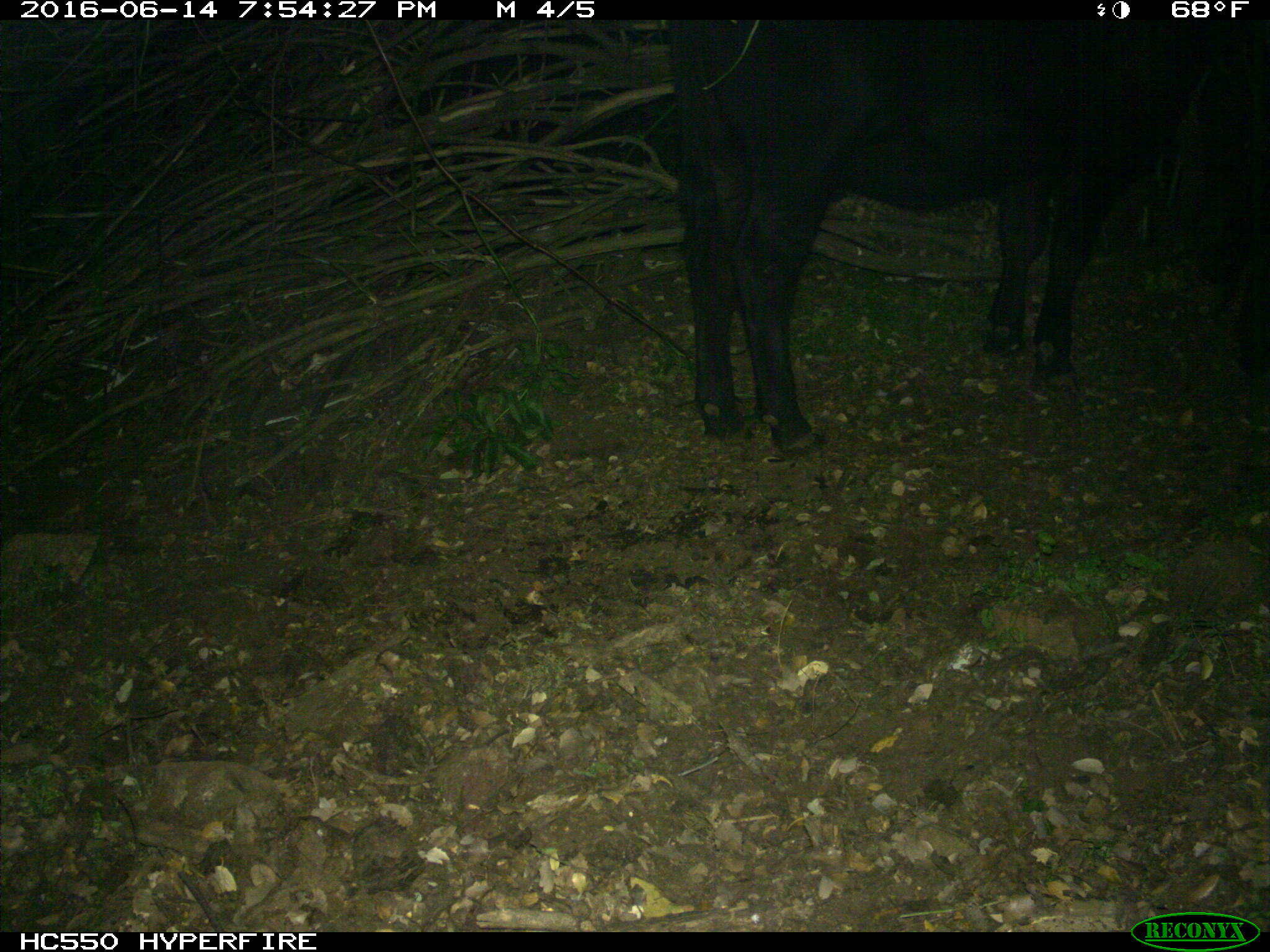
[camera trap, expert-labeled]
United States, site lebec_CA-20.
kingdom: Animalia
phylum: Chordata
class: Mammalia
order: Artiodactyla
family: Bovidae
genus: Bos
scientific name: Bos taurus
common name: domestic cow